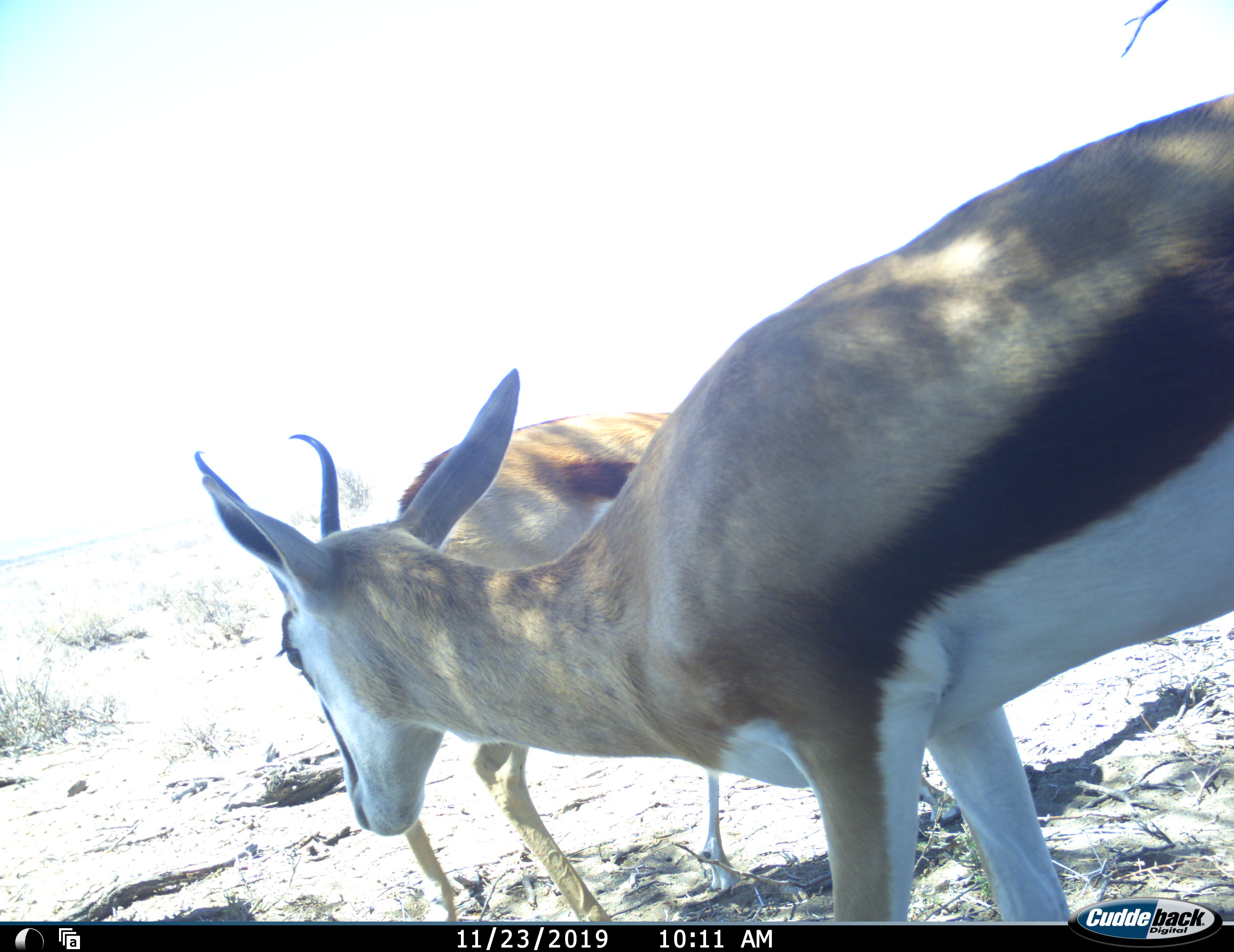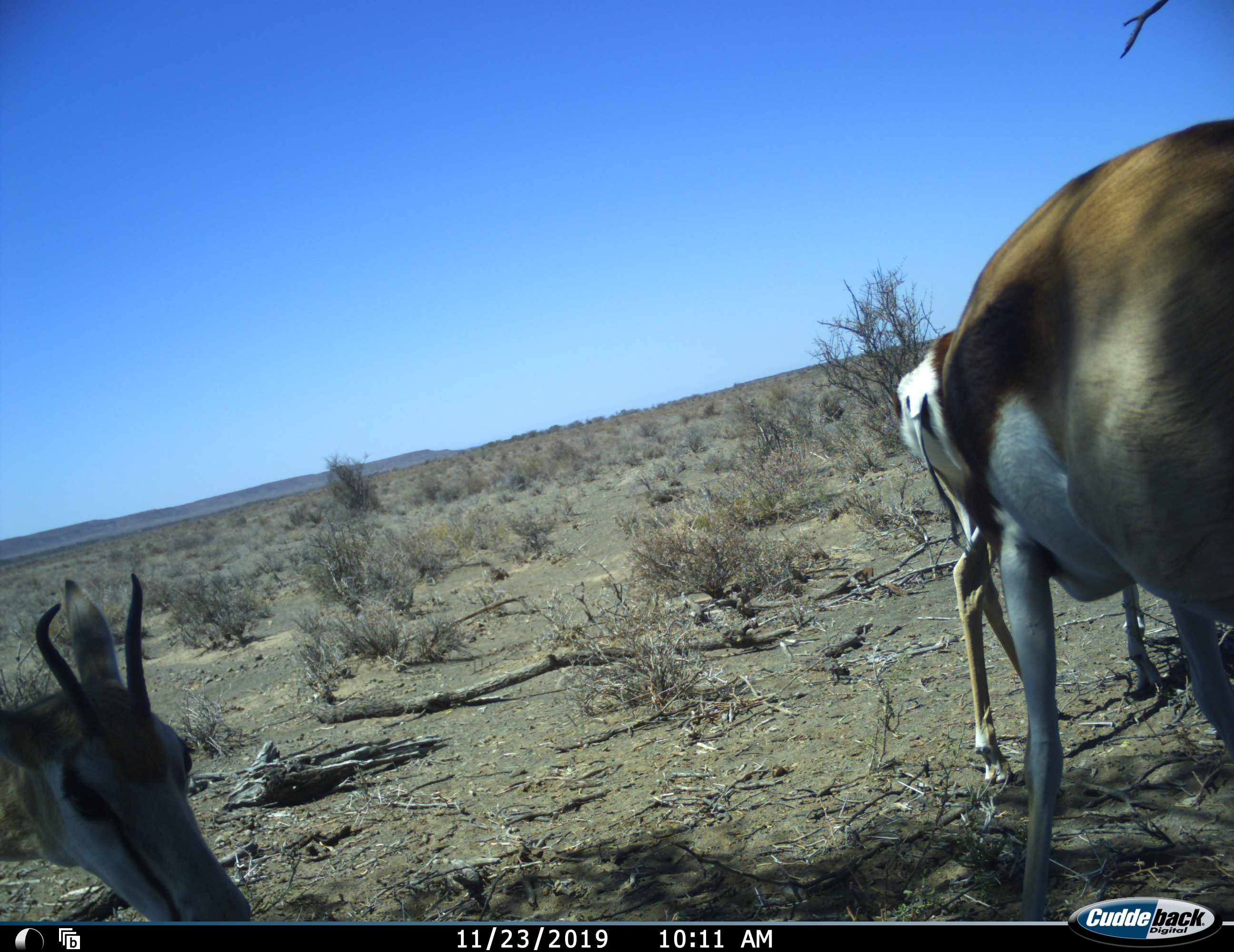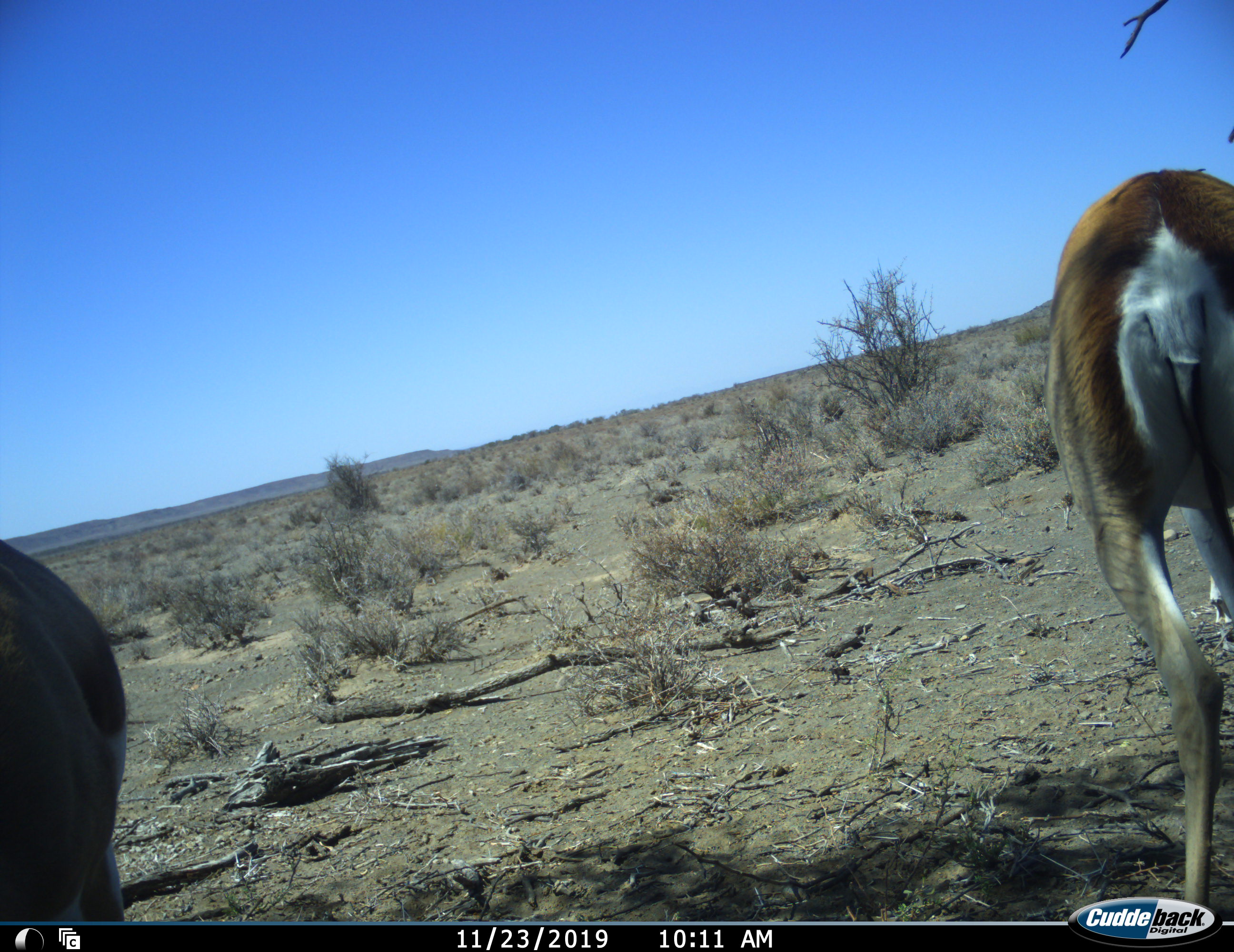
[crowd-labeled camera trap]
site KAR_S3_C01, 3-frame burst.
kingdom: Animalia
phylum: Chordata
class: Mammalia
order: Artiodactyla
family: Bovidae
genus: Antidorcas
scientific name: Antidorcas marsupialis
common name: springbok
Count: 3.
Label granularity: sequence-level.